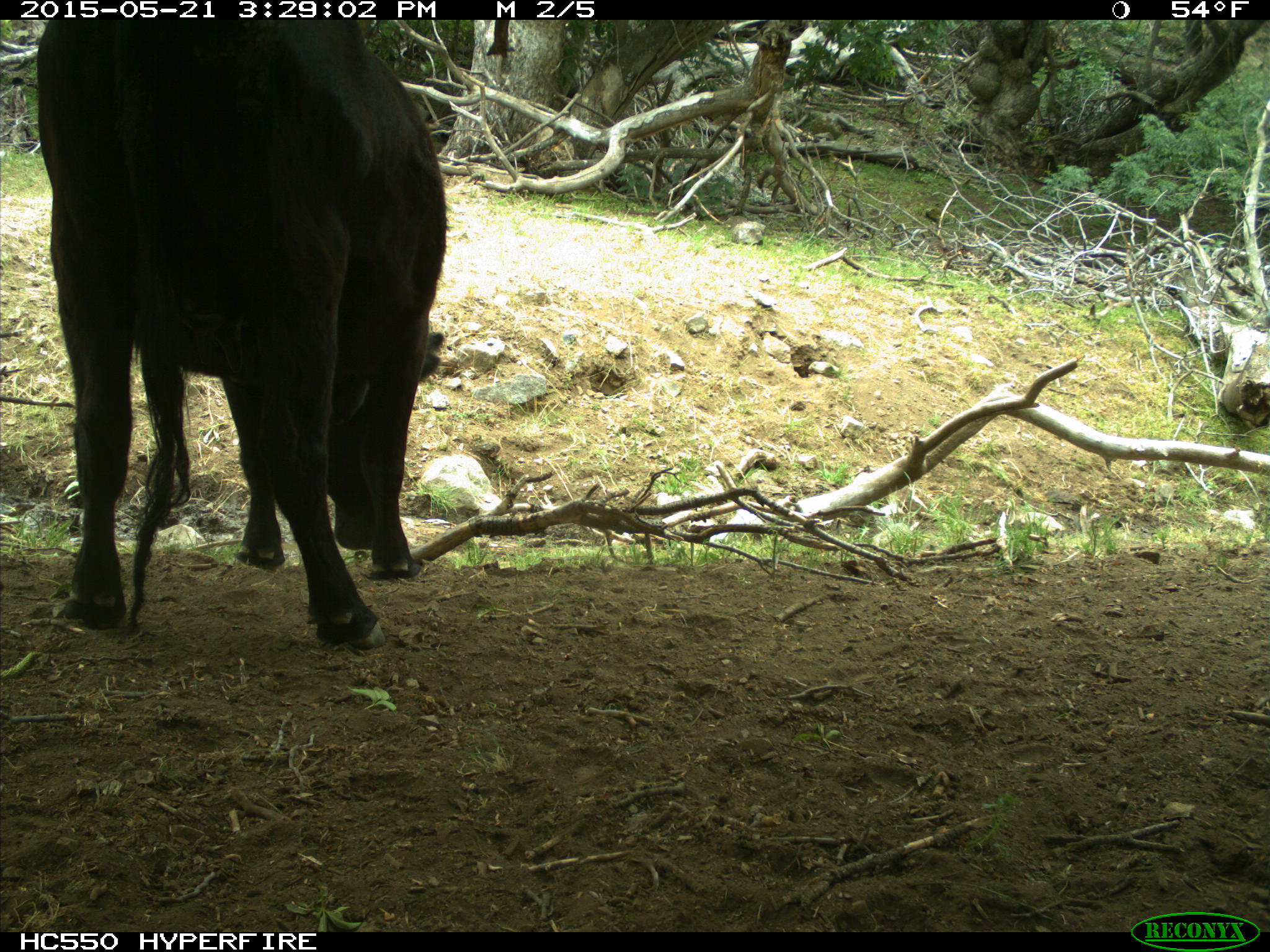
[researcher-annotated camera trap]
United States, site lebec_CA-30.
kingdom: Animalia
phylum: Chordata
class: Mammalia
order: Artiodactyla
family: Bovidae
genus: Bos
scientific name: Bos taurus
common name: domestic cow